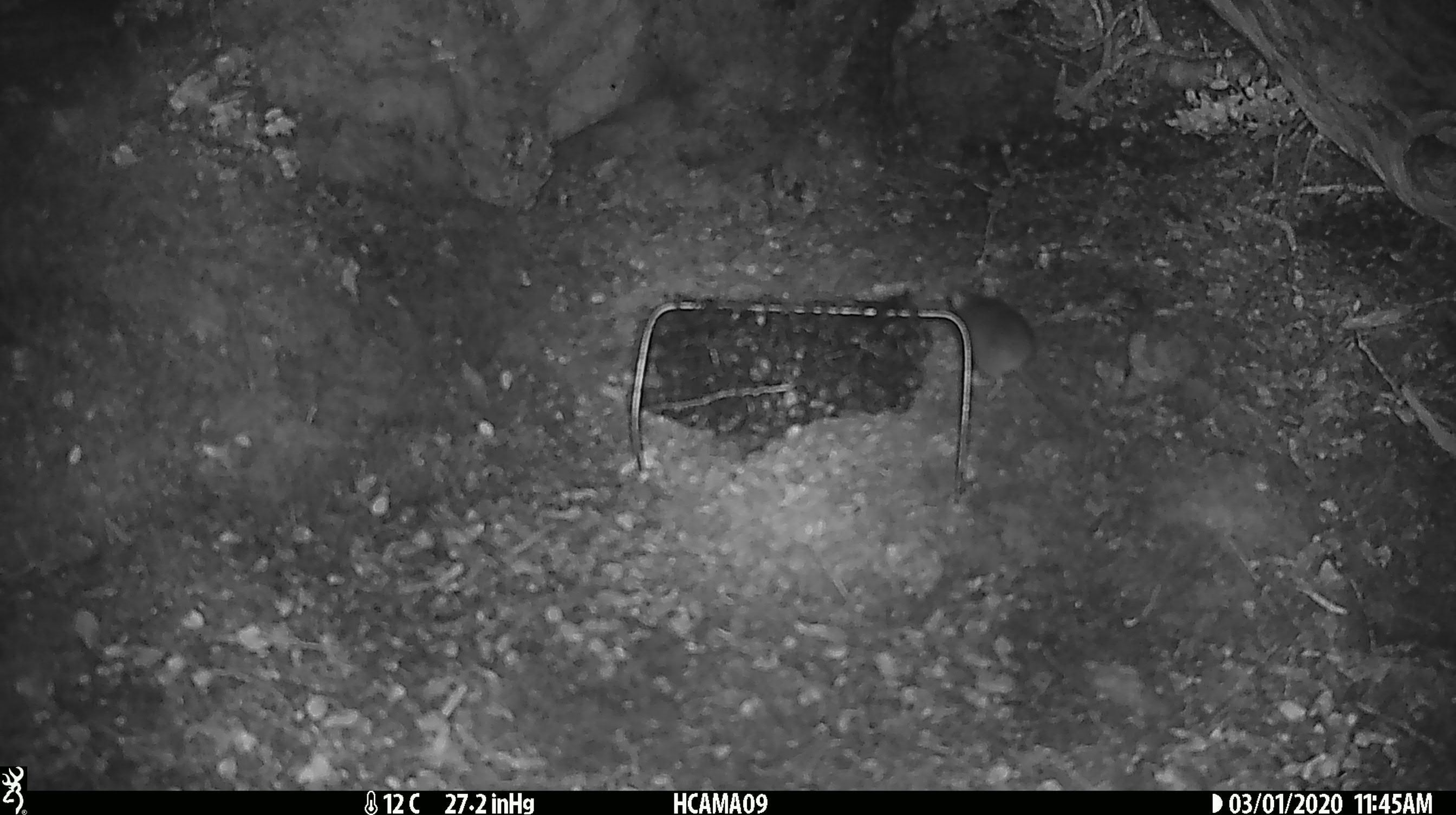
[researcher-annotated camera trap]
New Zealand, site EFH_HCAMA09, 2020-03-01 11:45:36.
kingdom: Animalia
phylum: Chordata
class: Mammalia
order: Rodentia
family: Muridae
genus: Mus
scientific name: Mus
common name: mouse